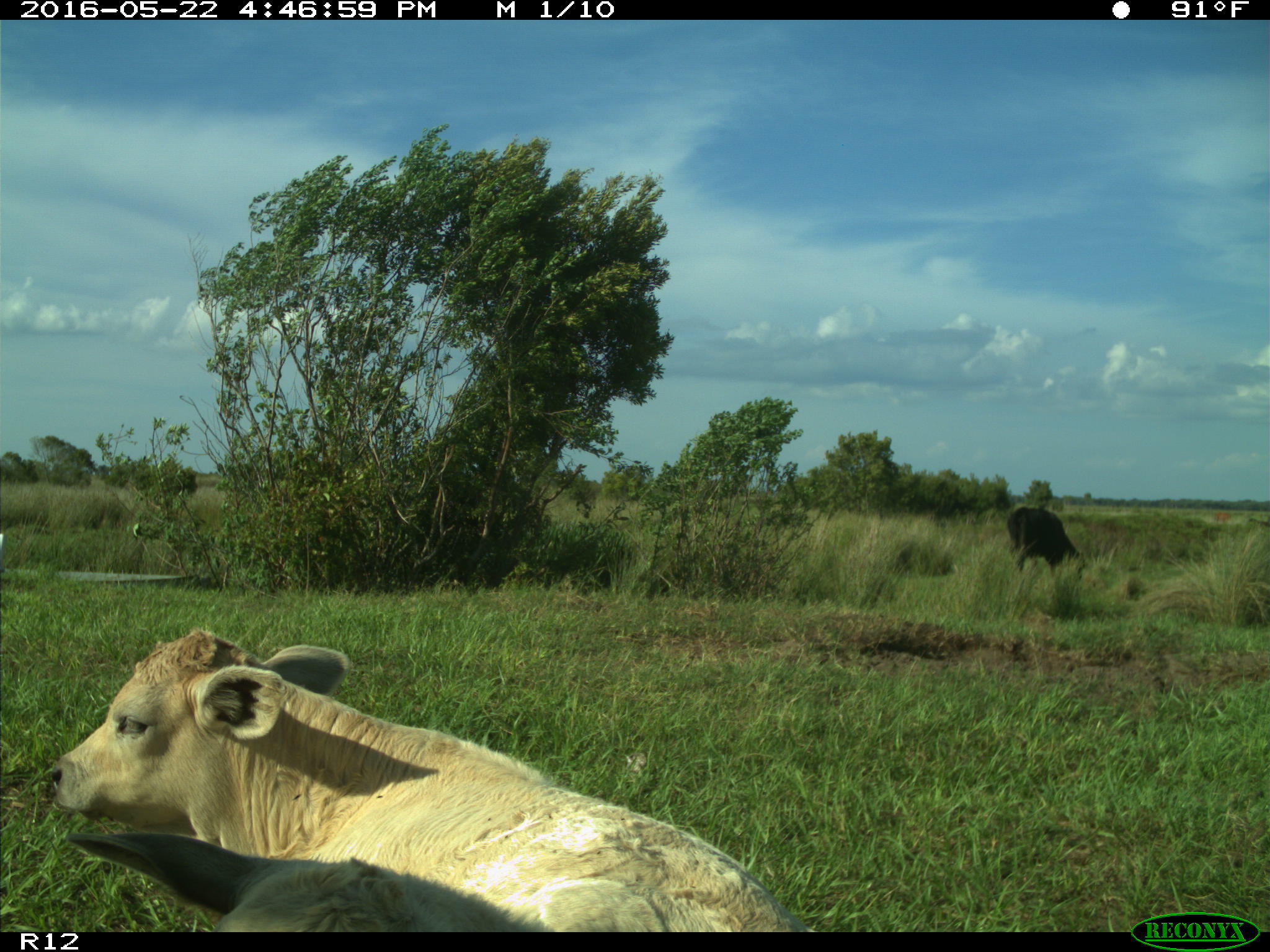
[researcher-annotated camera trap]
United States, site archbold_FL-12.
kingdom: Animalia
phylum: Chordata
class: Mammalia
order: Artiodactyla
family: Bovidae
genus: Bos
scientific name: Bos taurus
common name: domestic cow